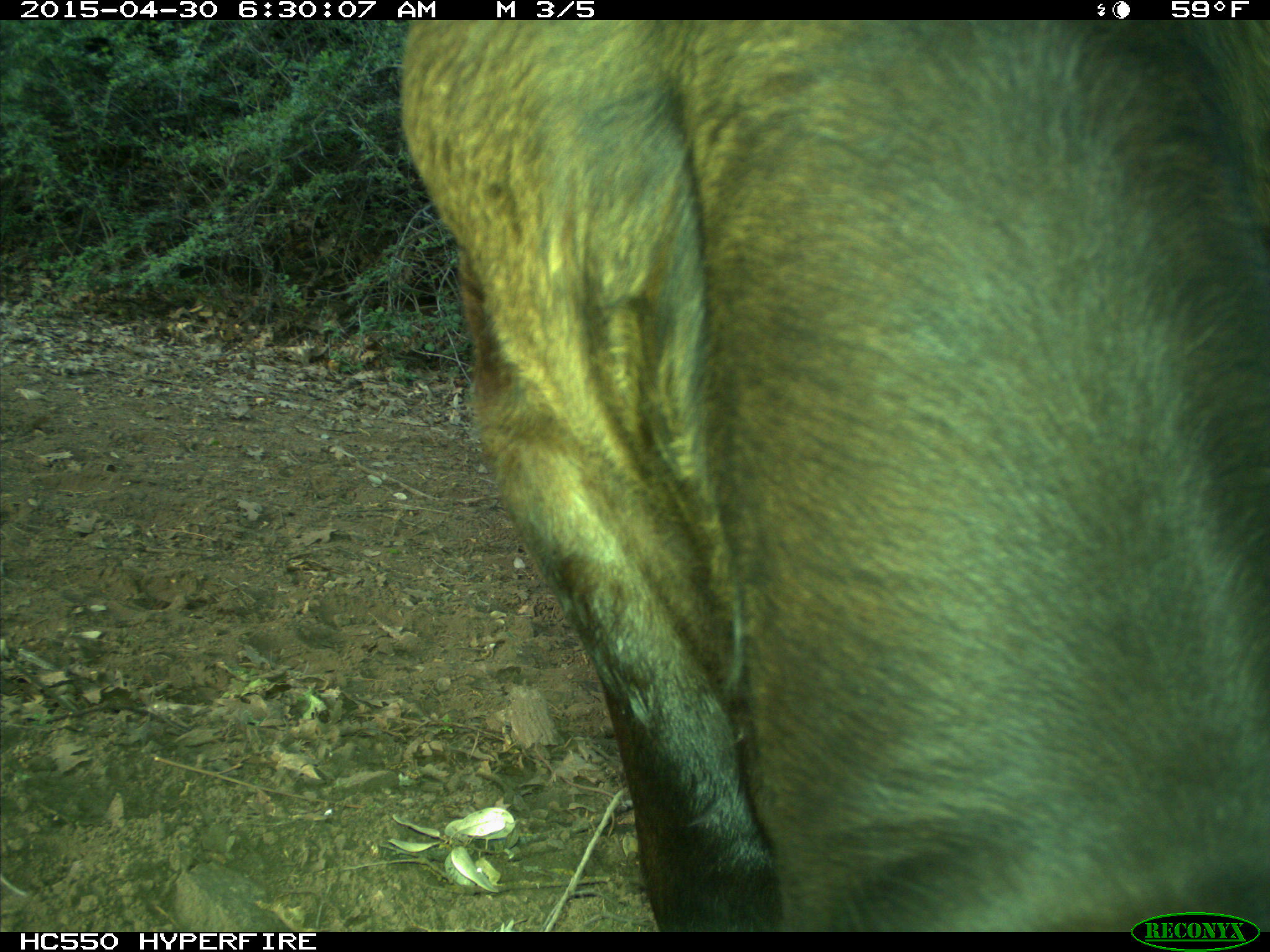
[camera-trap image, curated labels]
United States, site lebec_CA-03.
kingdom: Animalia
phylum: Chordata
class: Mammalia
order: Artiodactyla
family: Bovidae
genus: Bos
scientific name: Bos taurus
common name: domestic cow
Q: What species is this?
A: Bos taurus (domestic cow).